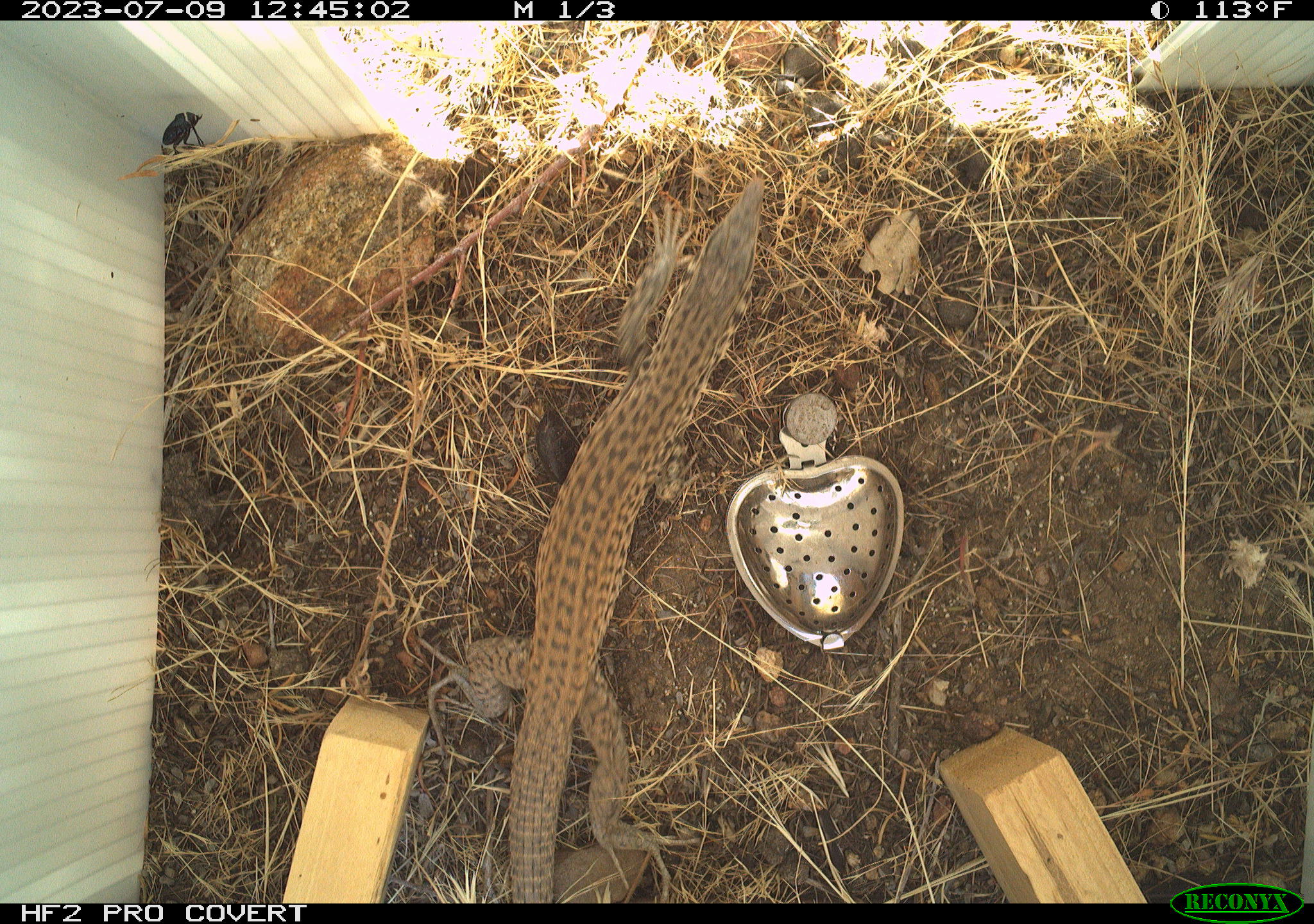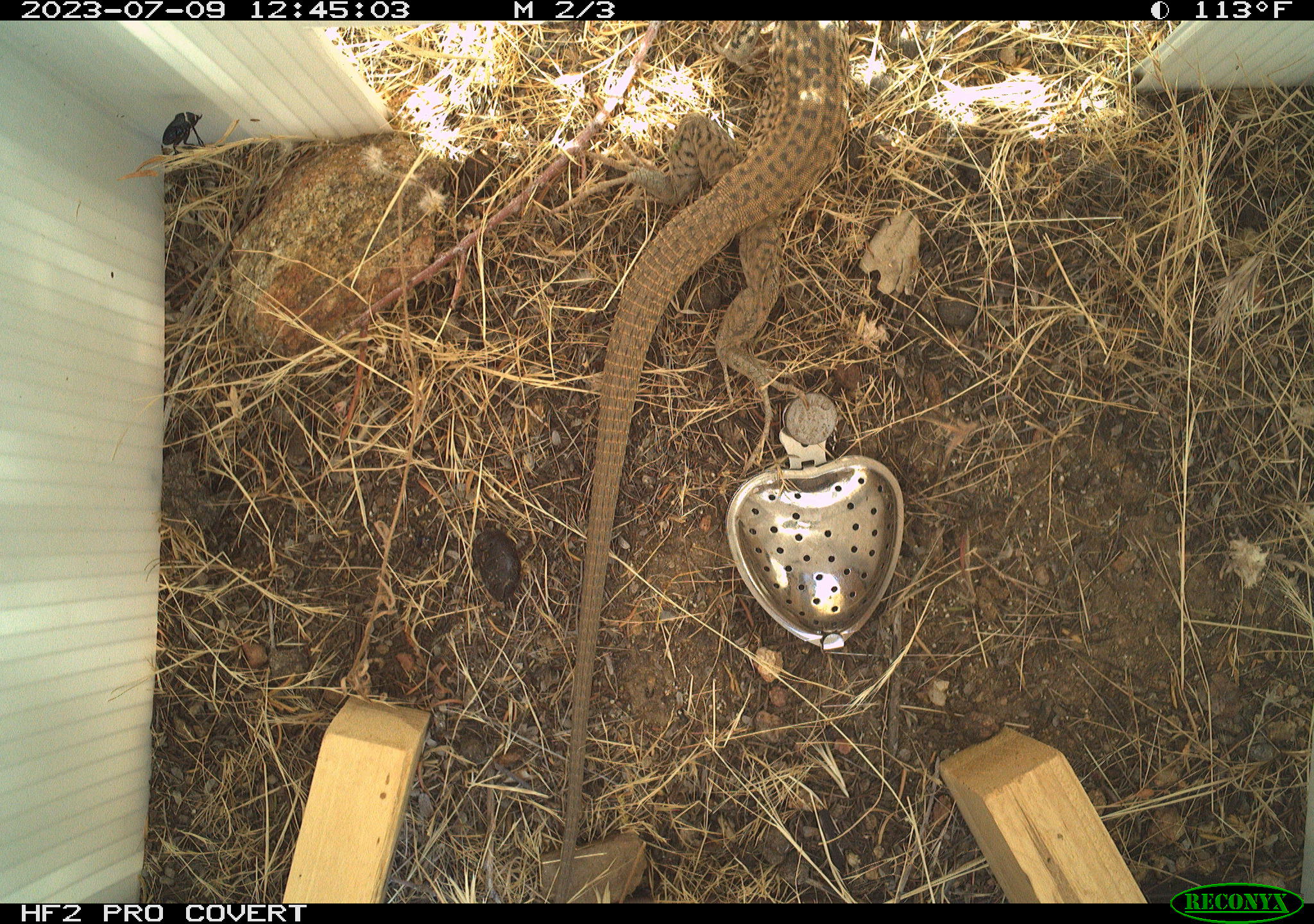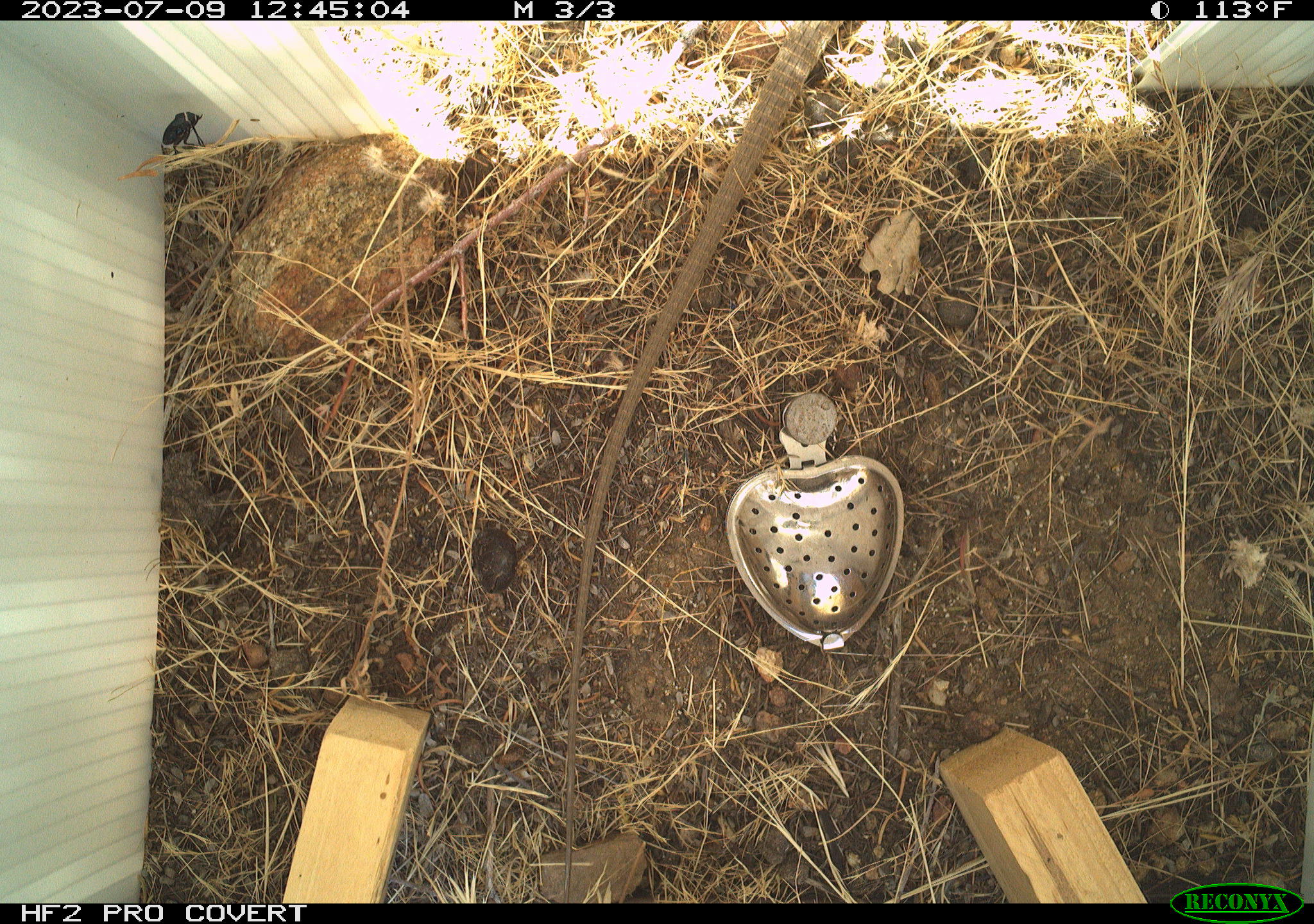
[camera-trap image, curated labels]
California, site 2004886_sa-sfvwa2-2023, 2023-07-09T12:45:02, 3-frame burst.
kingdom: Animalia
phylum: Chordata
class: Reptilia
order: Squamata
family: Teiidae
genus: Aspidoscelis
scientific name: Aspidoscelis tigris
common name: western whiptail